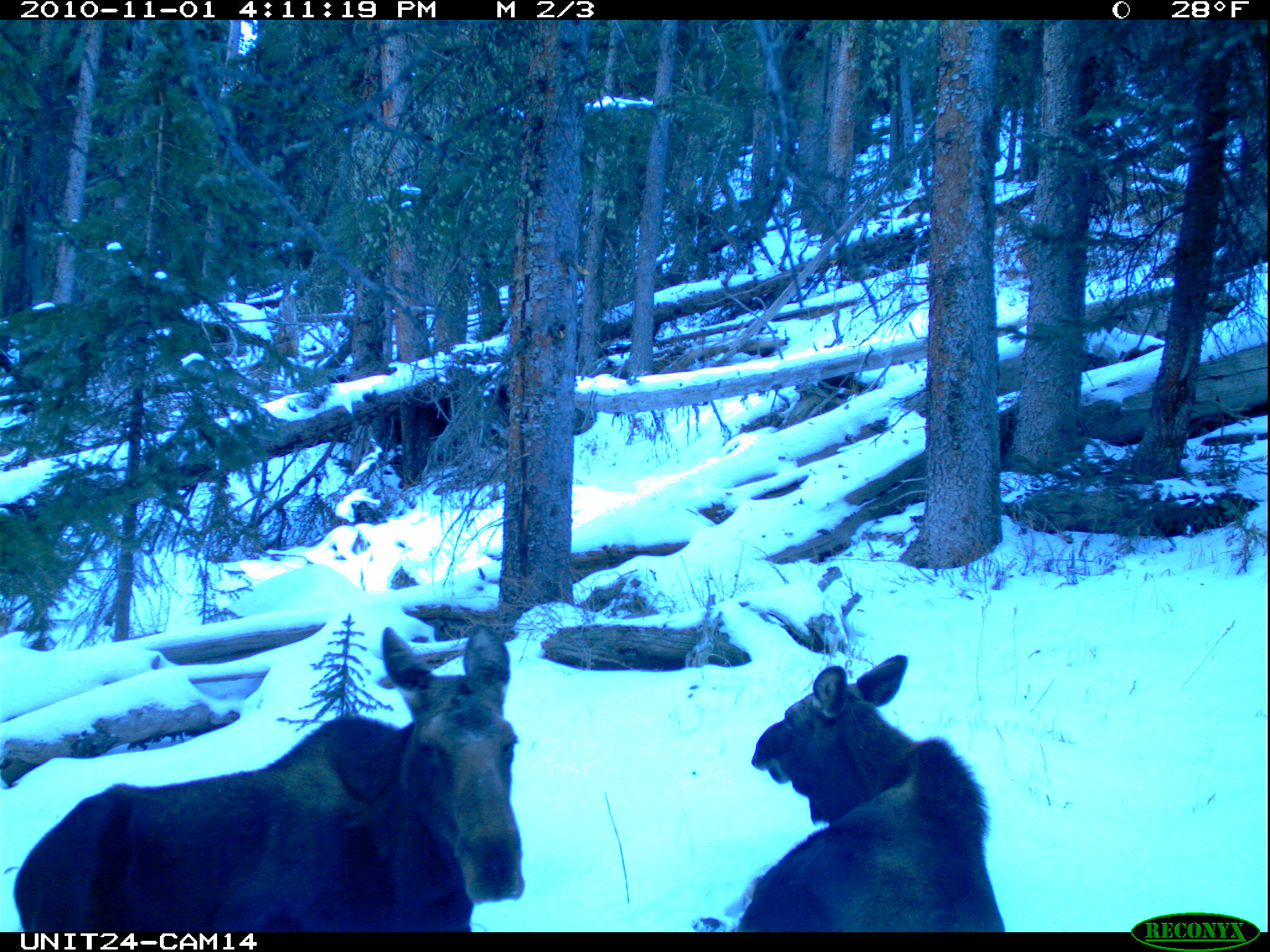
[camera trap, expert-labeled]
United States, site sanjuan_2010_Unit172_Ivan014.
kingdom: Animalia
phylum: Chordata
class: Mammalia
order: Artiodactyla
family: Cervidae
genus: Alces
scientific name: Alces alces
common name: moose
Alces alces (moose).